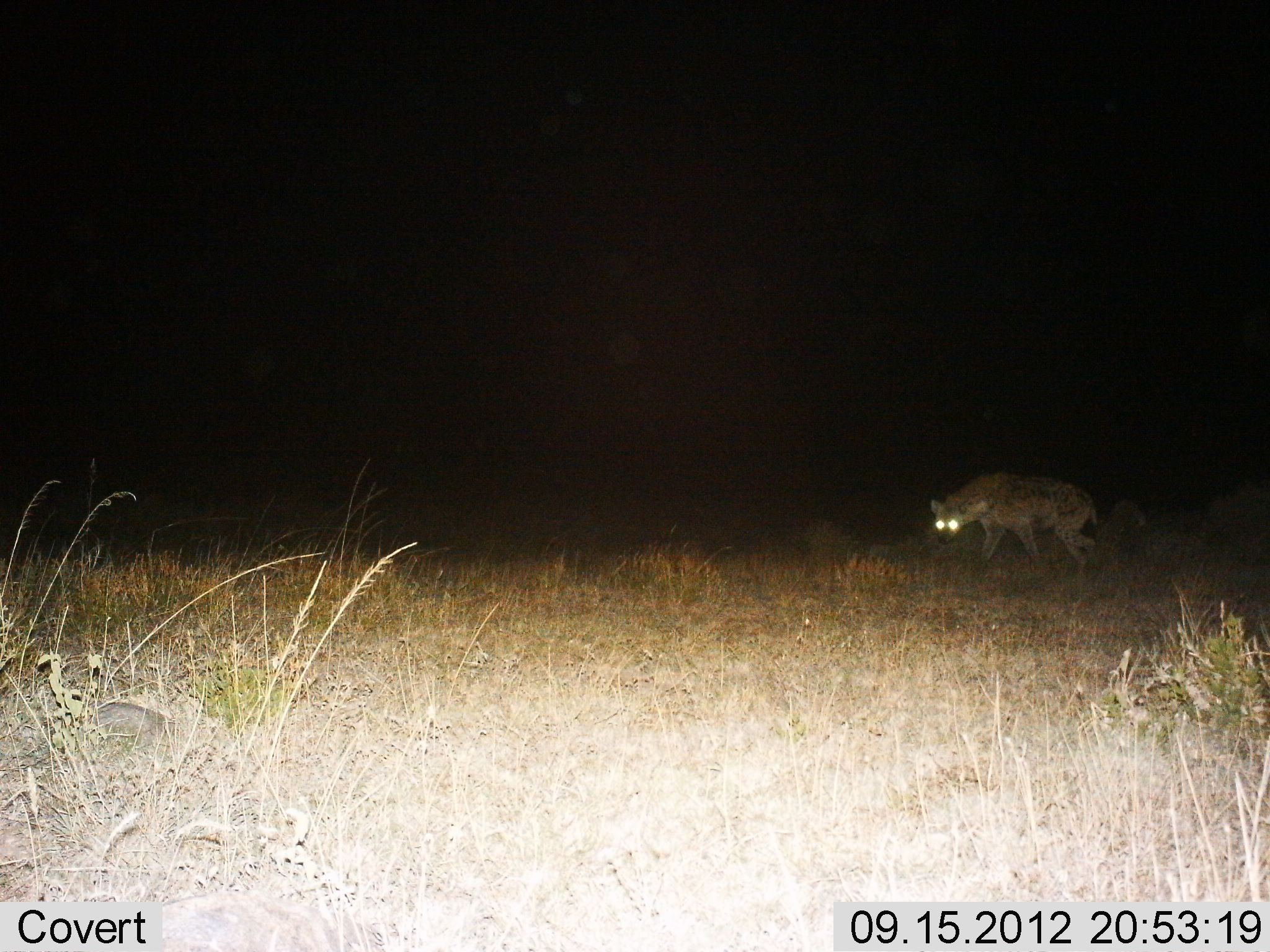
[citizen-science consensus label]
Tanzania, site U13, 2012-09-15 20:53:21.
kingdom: Animalia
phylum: Chordata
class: Mammalia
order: Carnivora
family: Hyaenidae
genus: Crocuta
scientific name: Crocuta crocuta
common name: spotted hyena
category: hyenaspotted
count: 1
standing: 10%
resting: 0%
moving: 90%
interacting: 0%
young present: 0%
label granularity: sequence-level